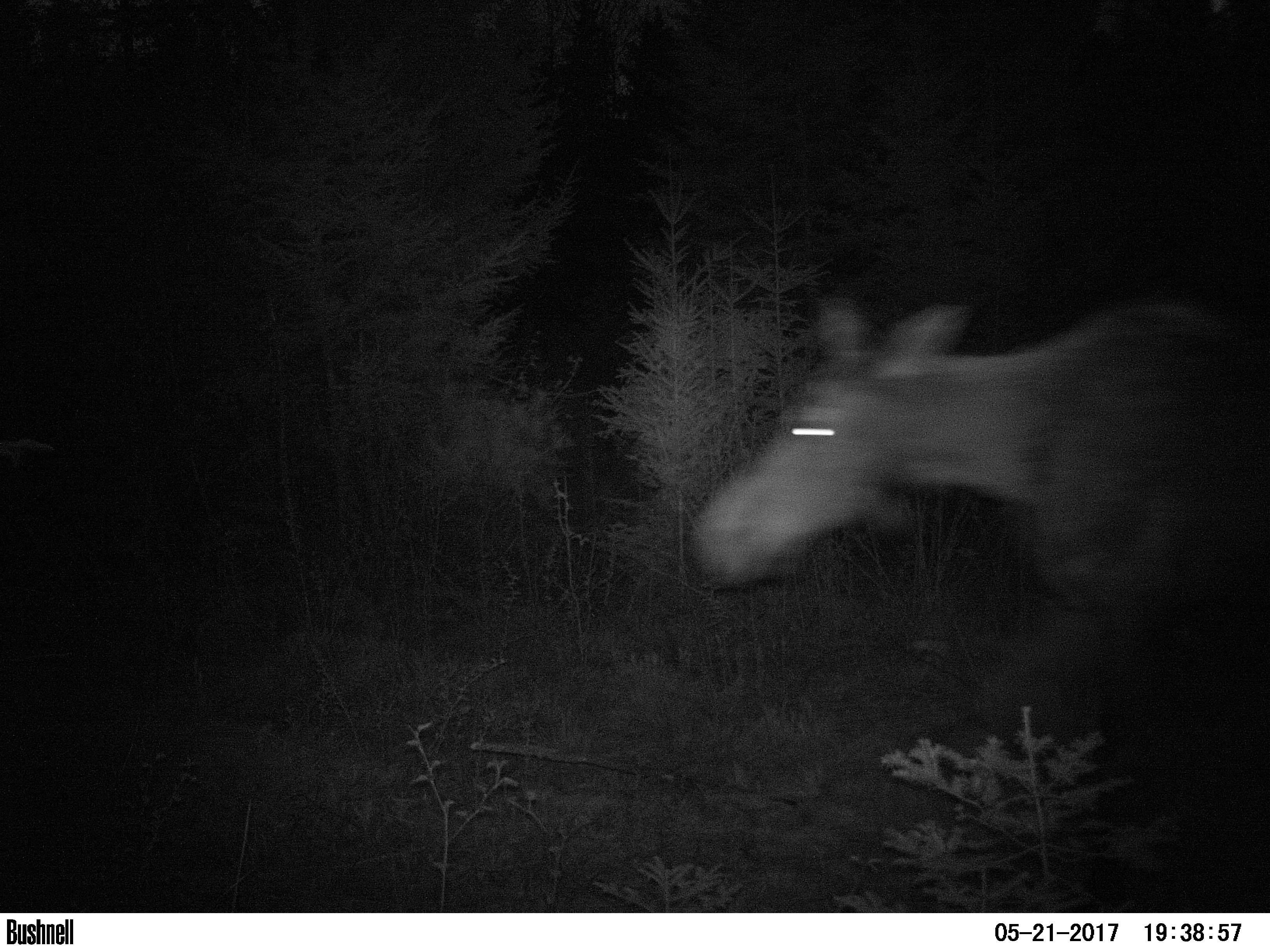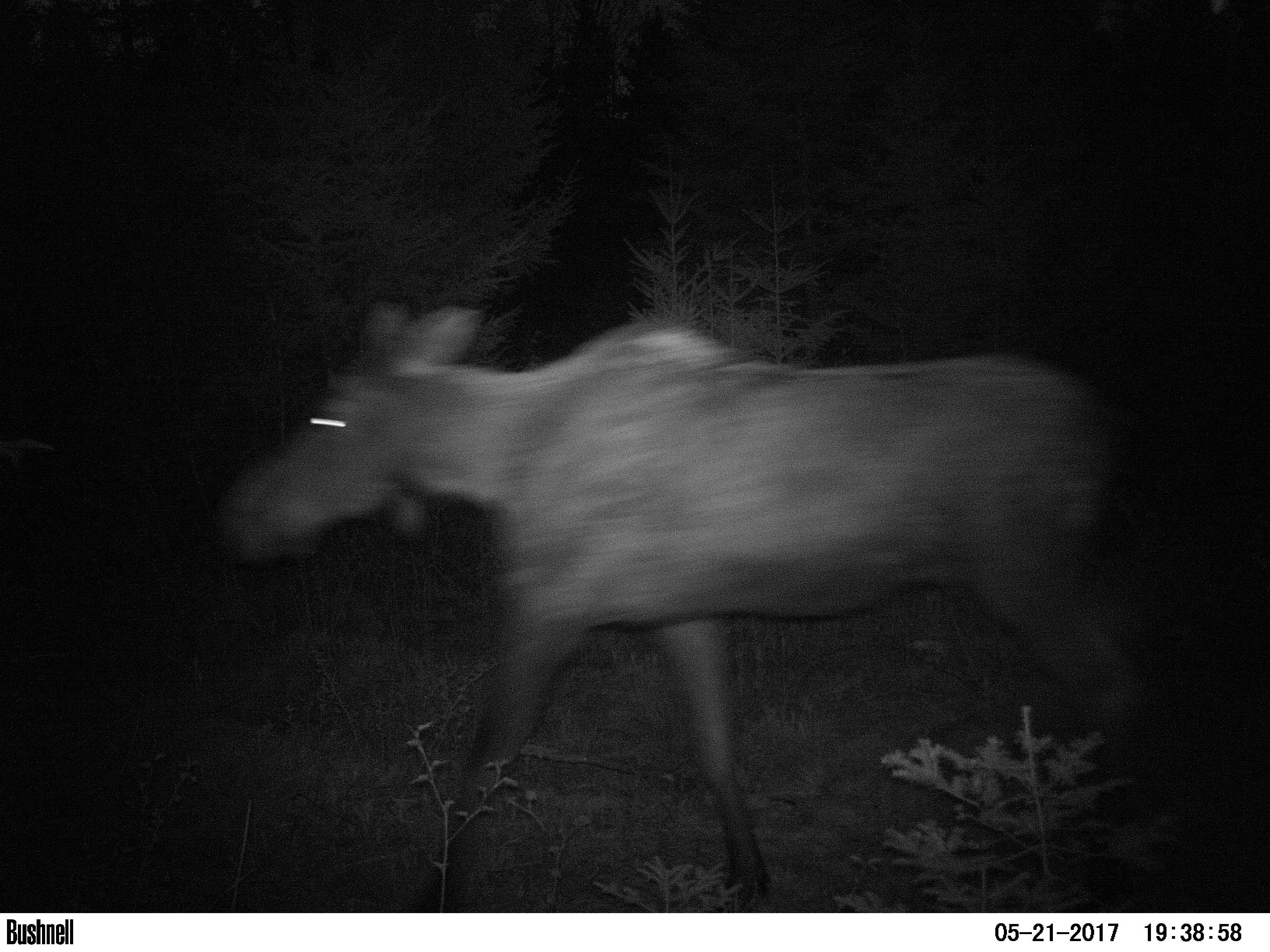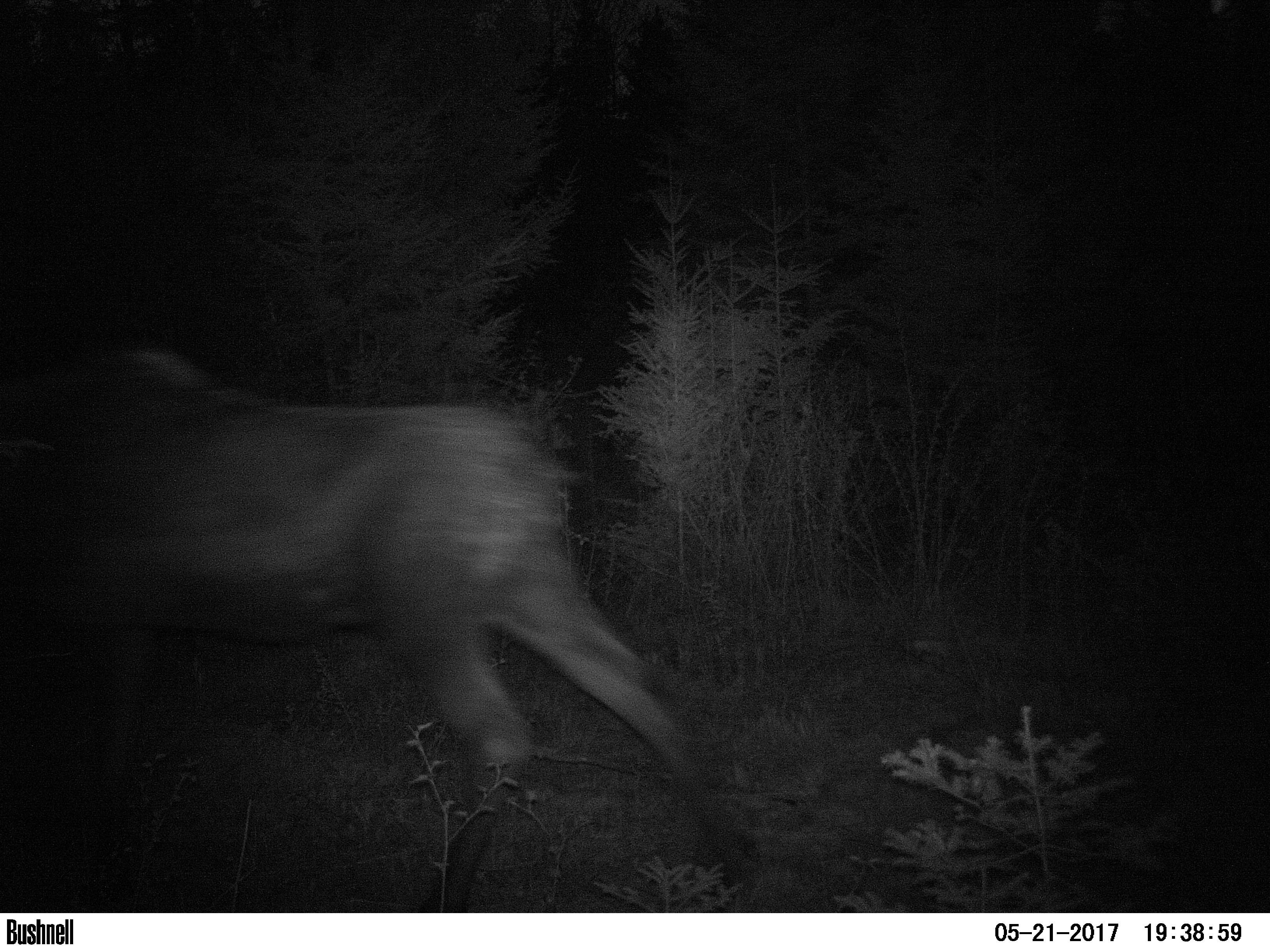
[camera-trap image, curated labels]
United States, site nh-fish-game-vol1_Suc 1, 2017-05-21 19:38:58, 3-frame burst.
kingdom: Animalia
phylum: Chordata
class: Mammalia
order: Artiodactyla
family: Cervidae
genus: Alces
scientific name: Alces alces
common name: moose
Moose (Alces alces).